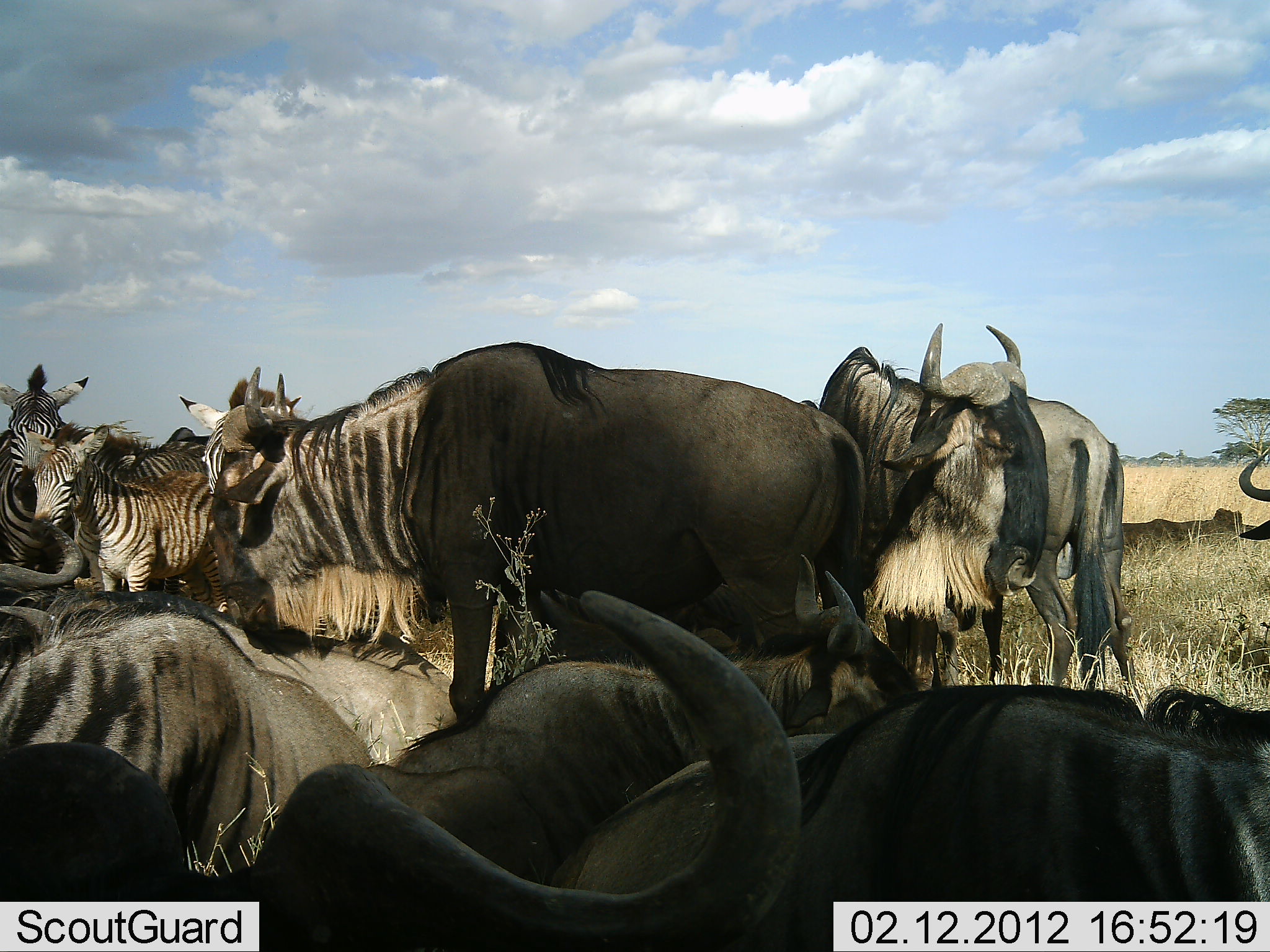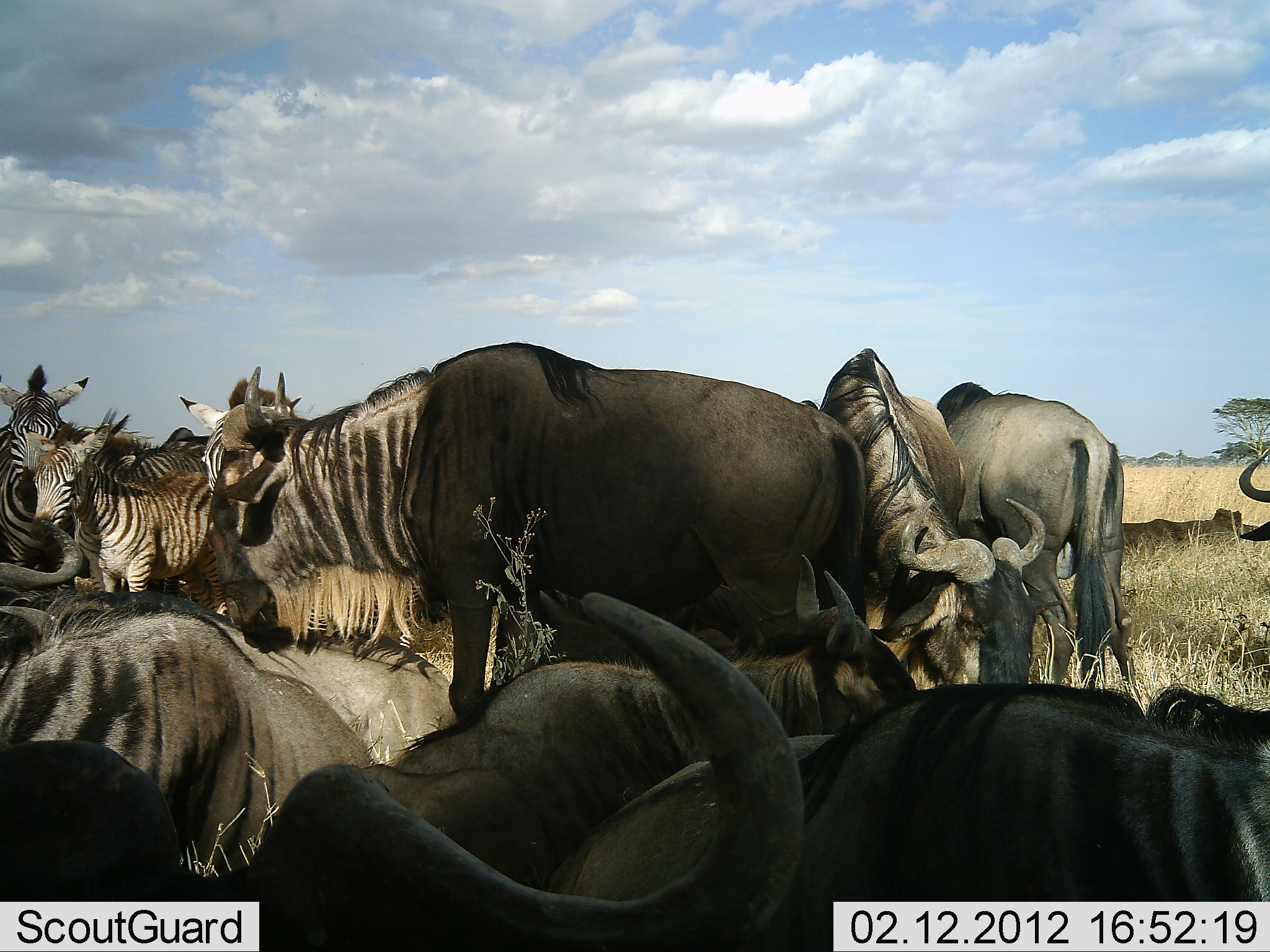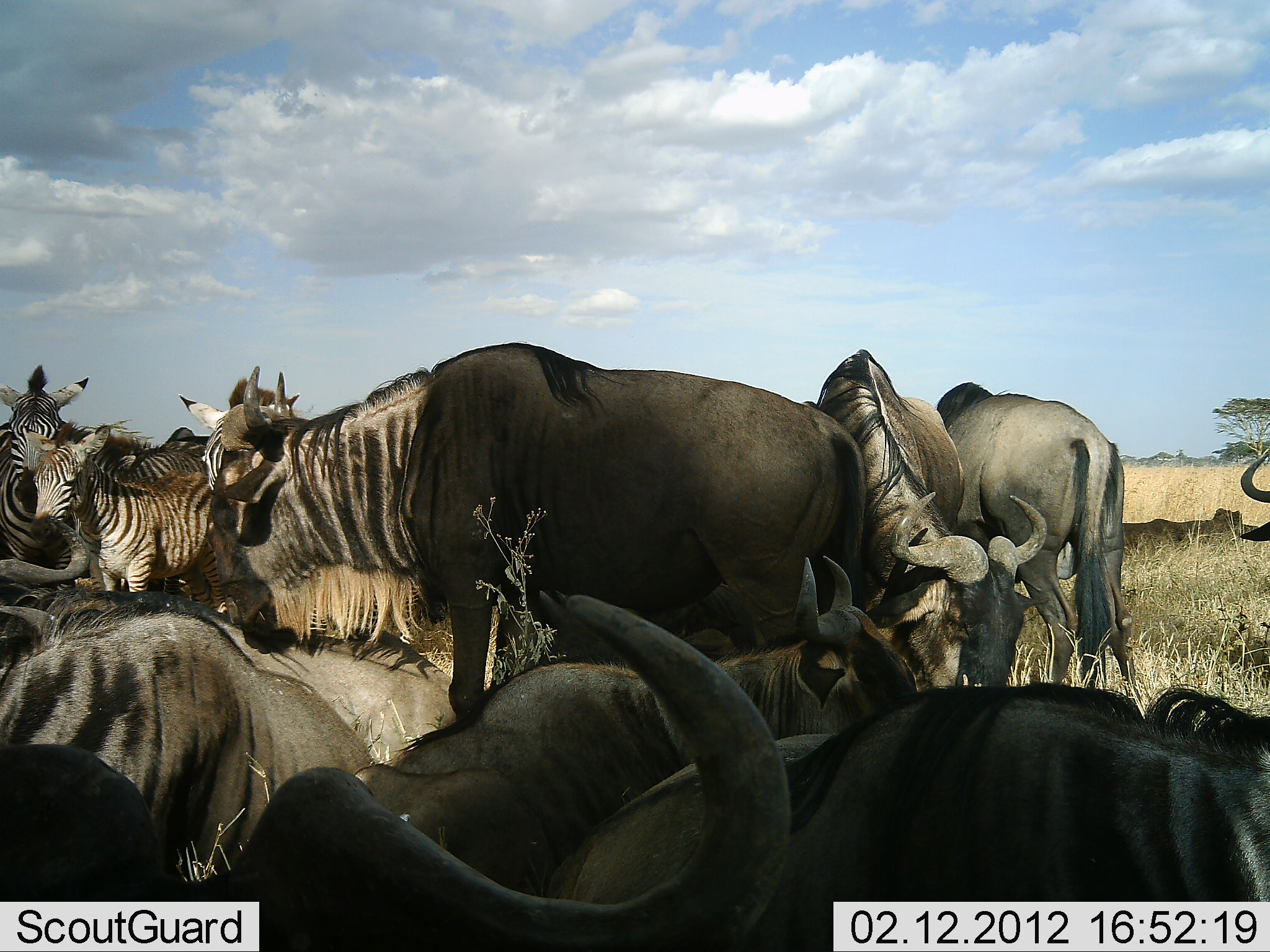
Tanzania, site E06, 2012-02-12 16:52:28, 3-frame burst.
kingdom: Animalia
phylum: Chordata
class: Mammalia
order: Artiodactyla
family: Bovidae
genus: Connochaetes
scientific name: Connochaetes taurinus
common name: blue wildebeest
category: wildebeest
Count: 10.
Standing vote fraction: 96%.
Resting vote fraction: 78%.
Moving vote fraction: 4%.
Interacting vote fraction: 0%.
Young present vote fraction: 0%.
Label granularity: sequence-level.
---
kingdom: Animalia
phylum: Chordata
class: Mammalia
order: Perissodactyla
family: Equidae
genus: Equus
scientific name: Equus quagga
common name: plains zebra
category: zebra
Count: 3.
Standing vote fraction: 100%.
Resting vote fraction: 10%.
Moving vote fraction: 0%.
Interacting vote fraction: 0%.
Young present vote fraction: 33%.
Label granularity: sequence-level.